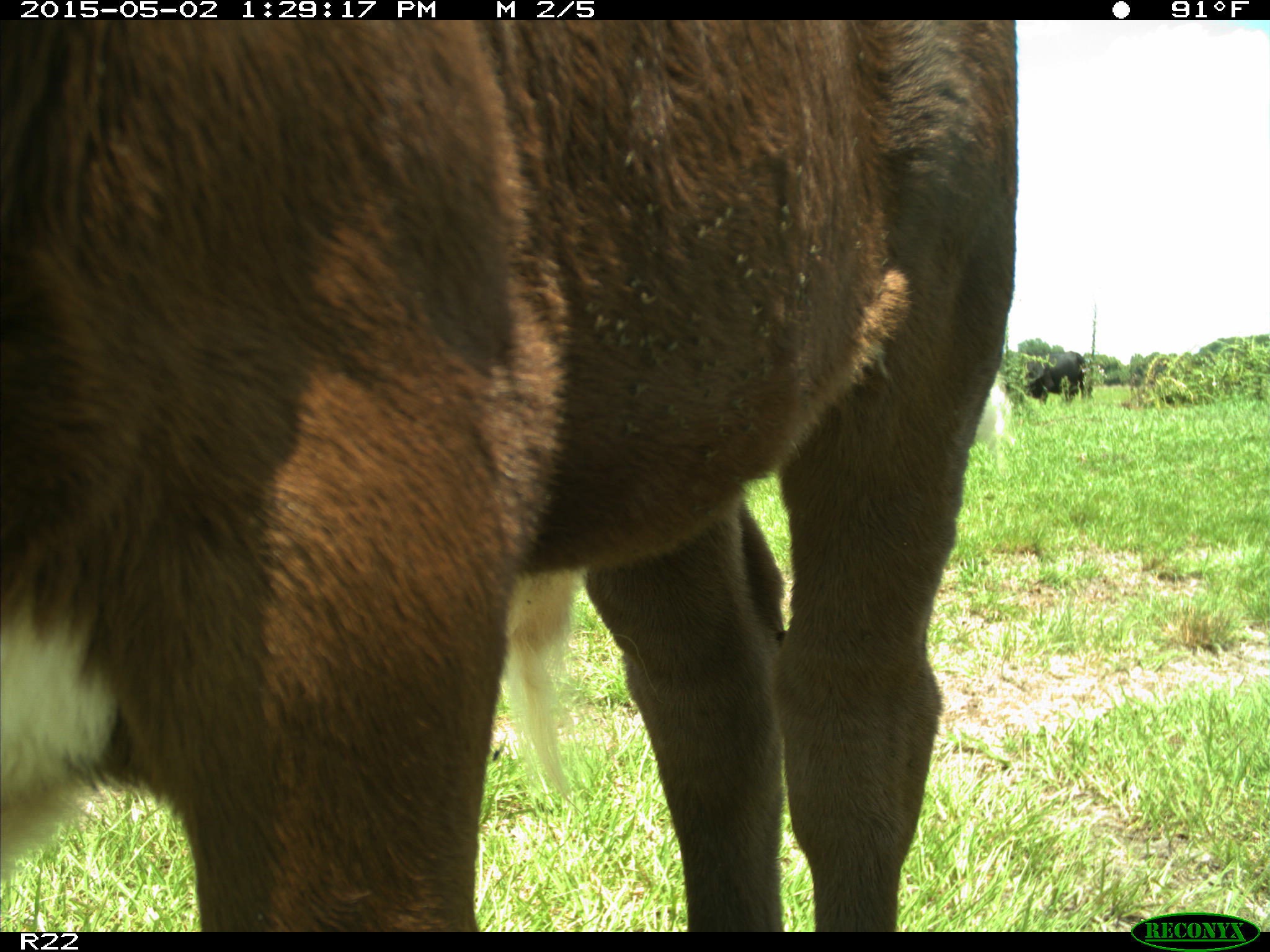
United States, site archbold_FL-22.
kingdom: Animalia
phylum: Chordata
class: Mammalia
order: Artiodactyla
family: Bovidae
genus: Bos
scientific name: Bos taurus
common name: domestic cow